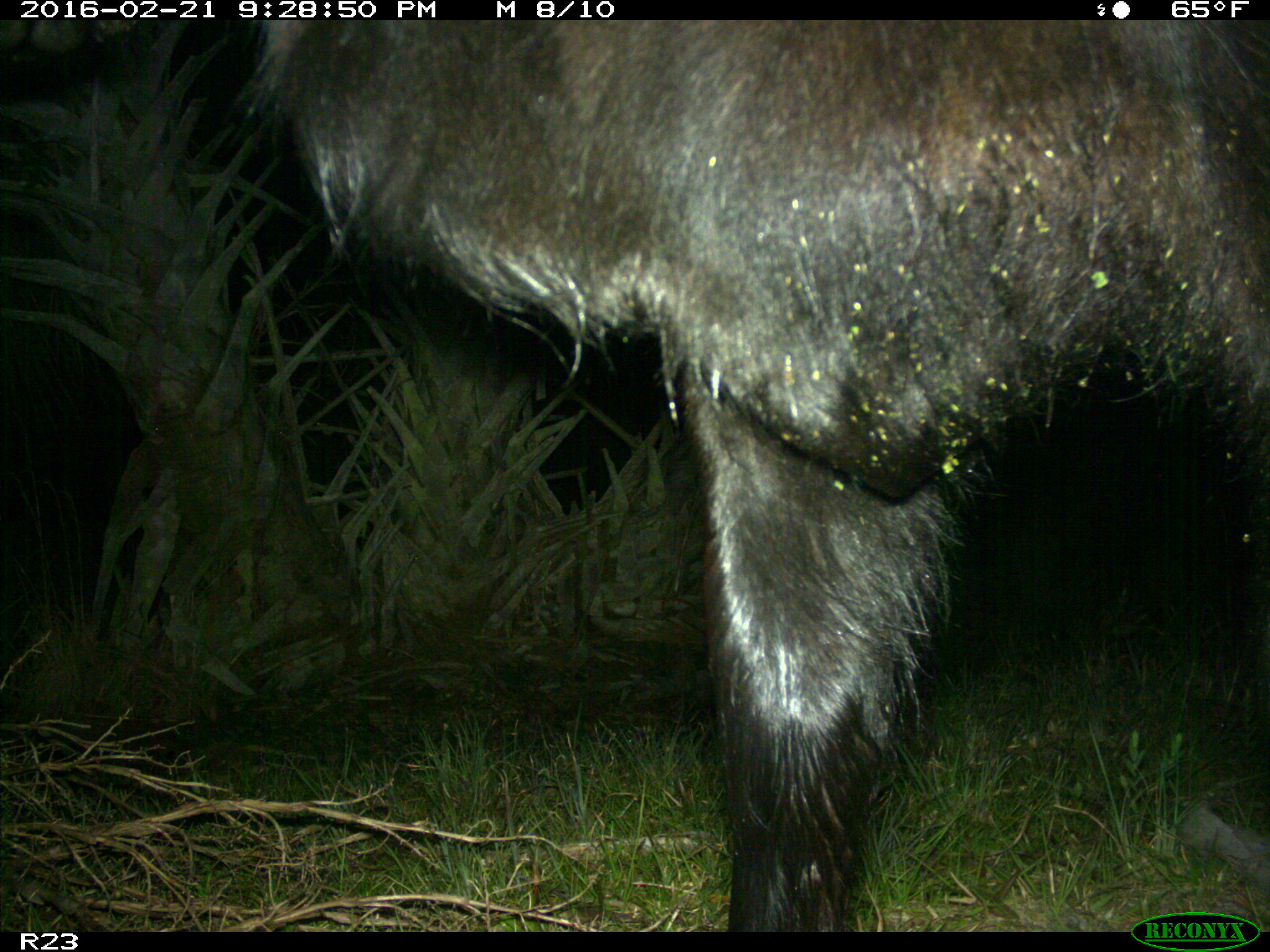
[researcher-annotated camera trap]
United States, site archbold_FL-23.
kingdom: Animalia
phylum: Chordata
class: Mammalia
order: Artiodactyla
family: Bovidae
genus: Bos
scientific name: Bos taurus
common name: domestic cow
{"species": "Bos taurus (domestic cow)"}